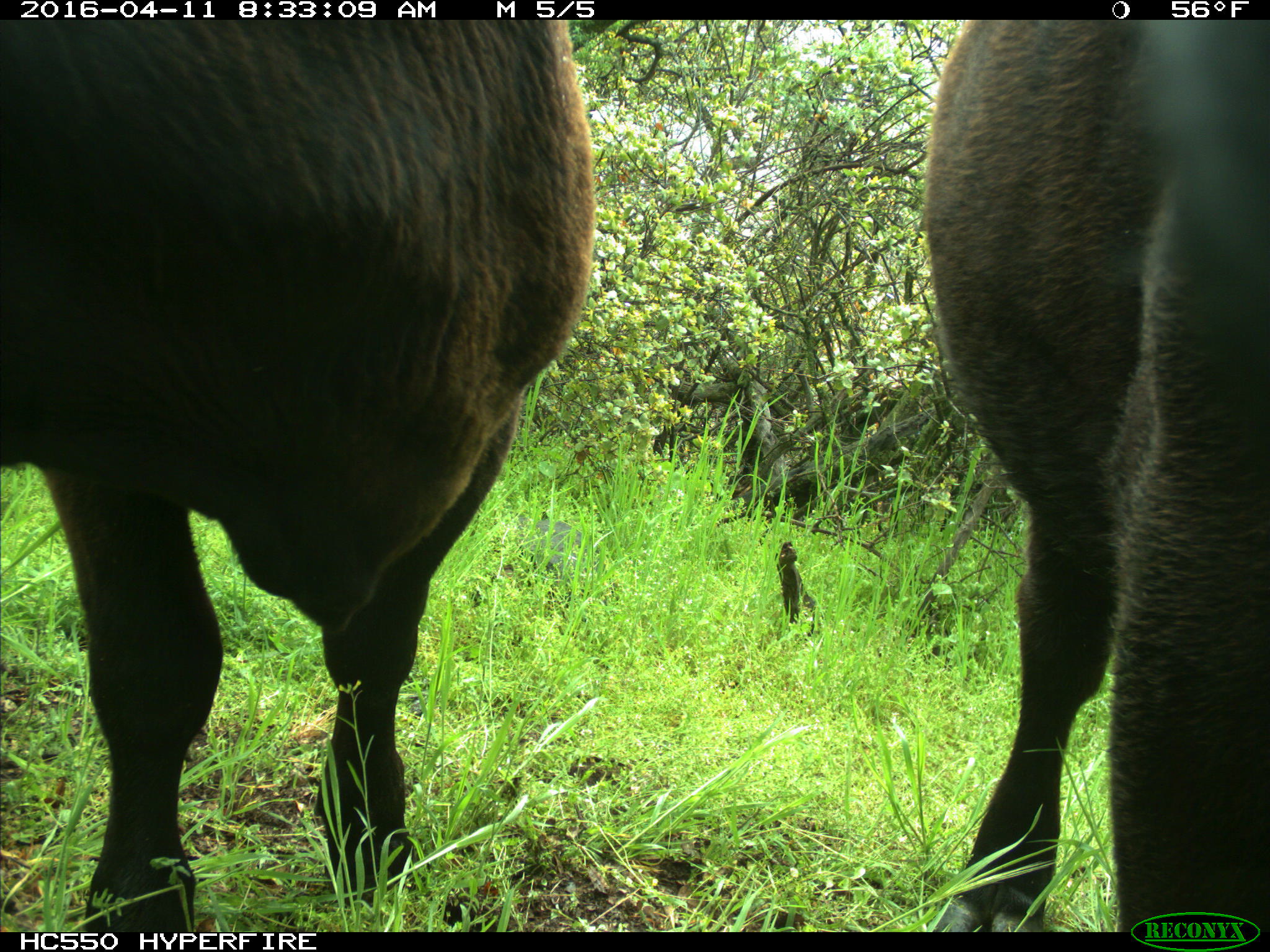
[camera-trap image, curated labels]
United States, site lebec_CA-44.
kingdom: Animalia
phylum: Chordata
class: Mammalia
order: Artiodactyla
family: Bovidae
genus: Bos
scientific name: Bos taurus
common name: domestic cow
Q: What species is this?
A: Bos taurus (domestic cow).